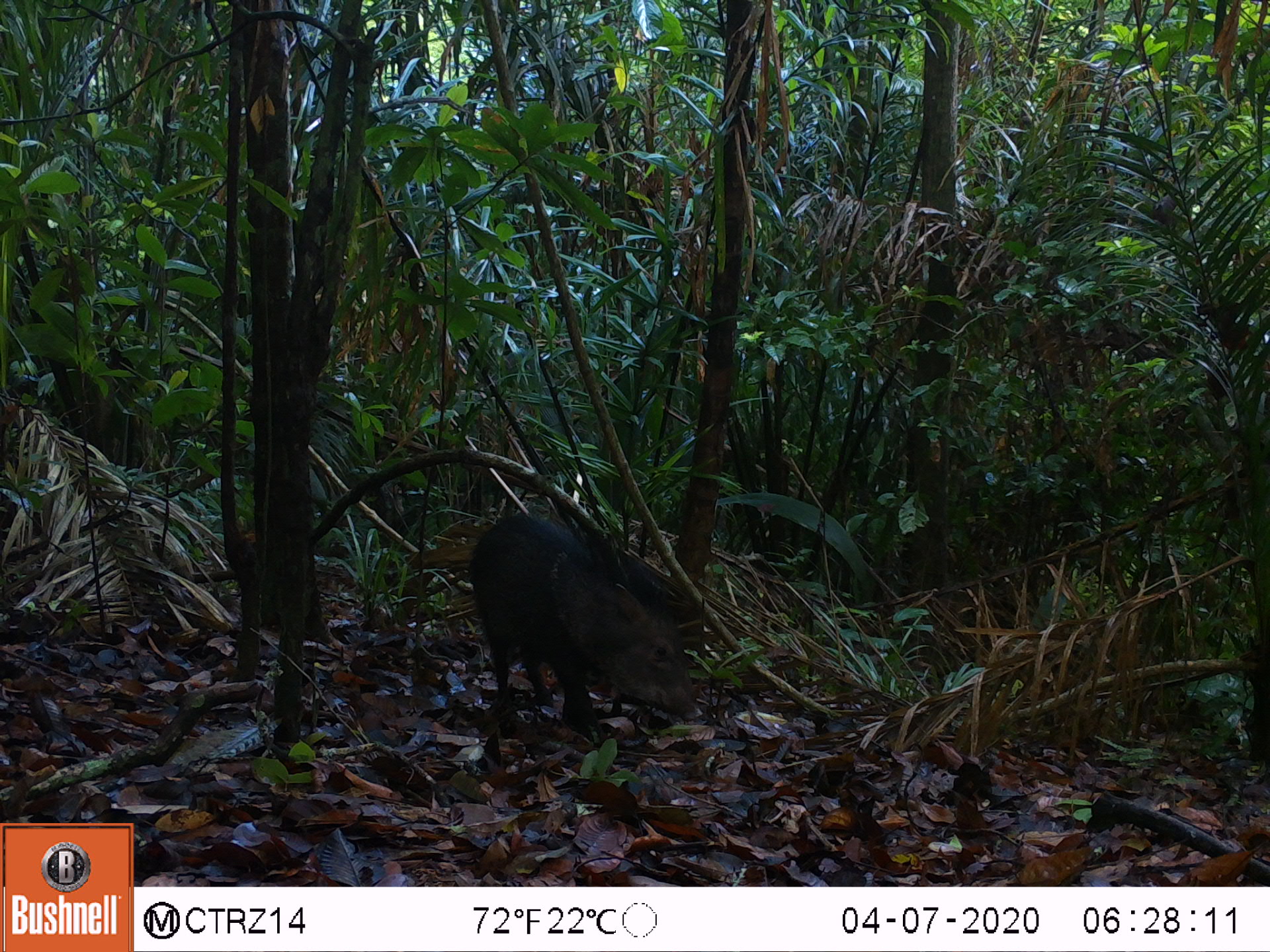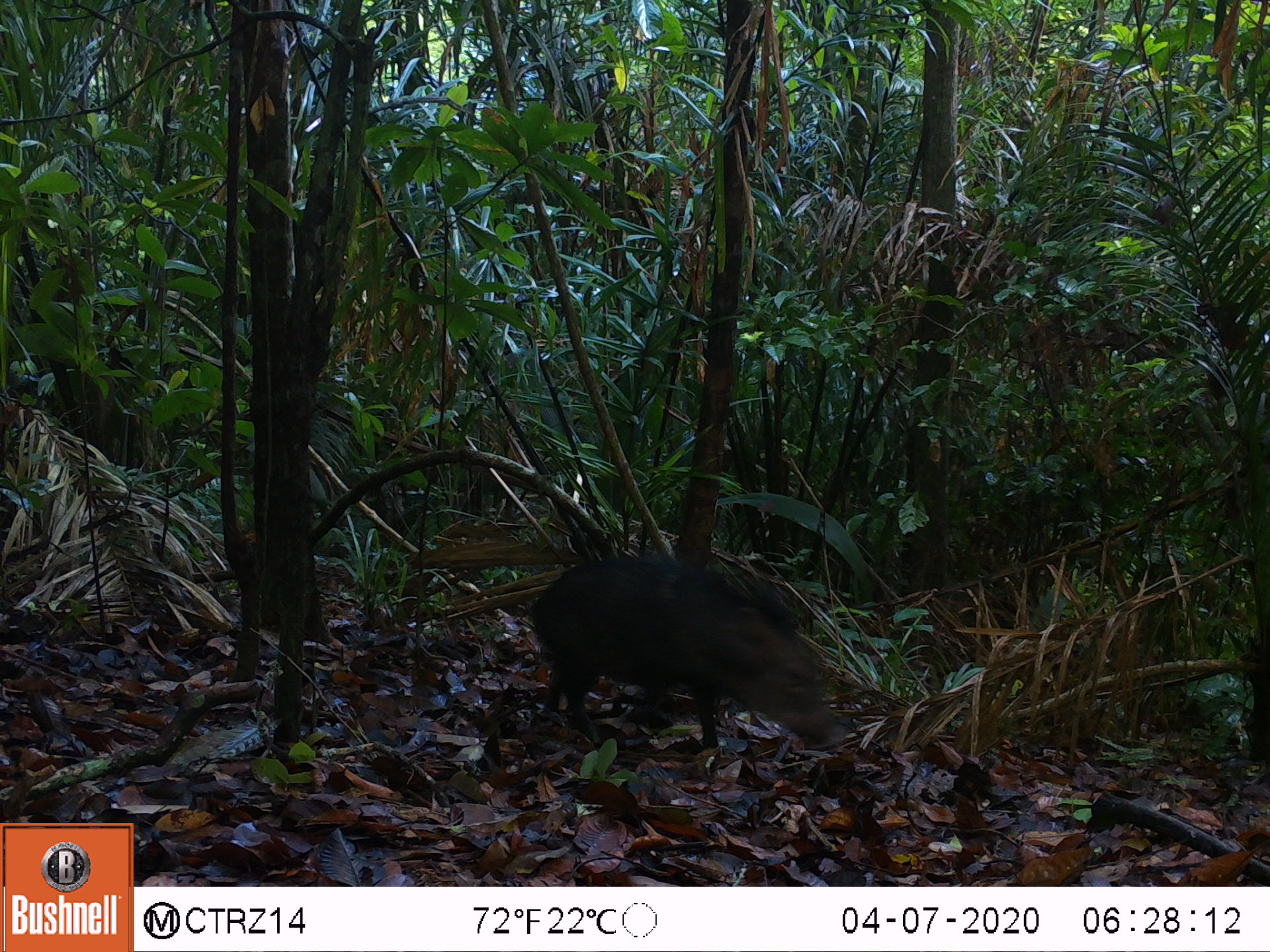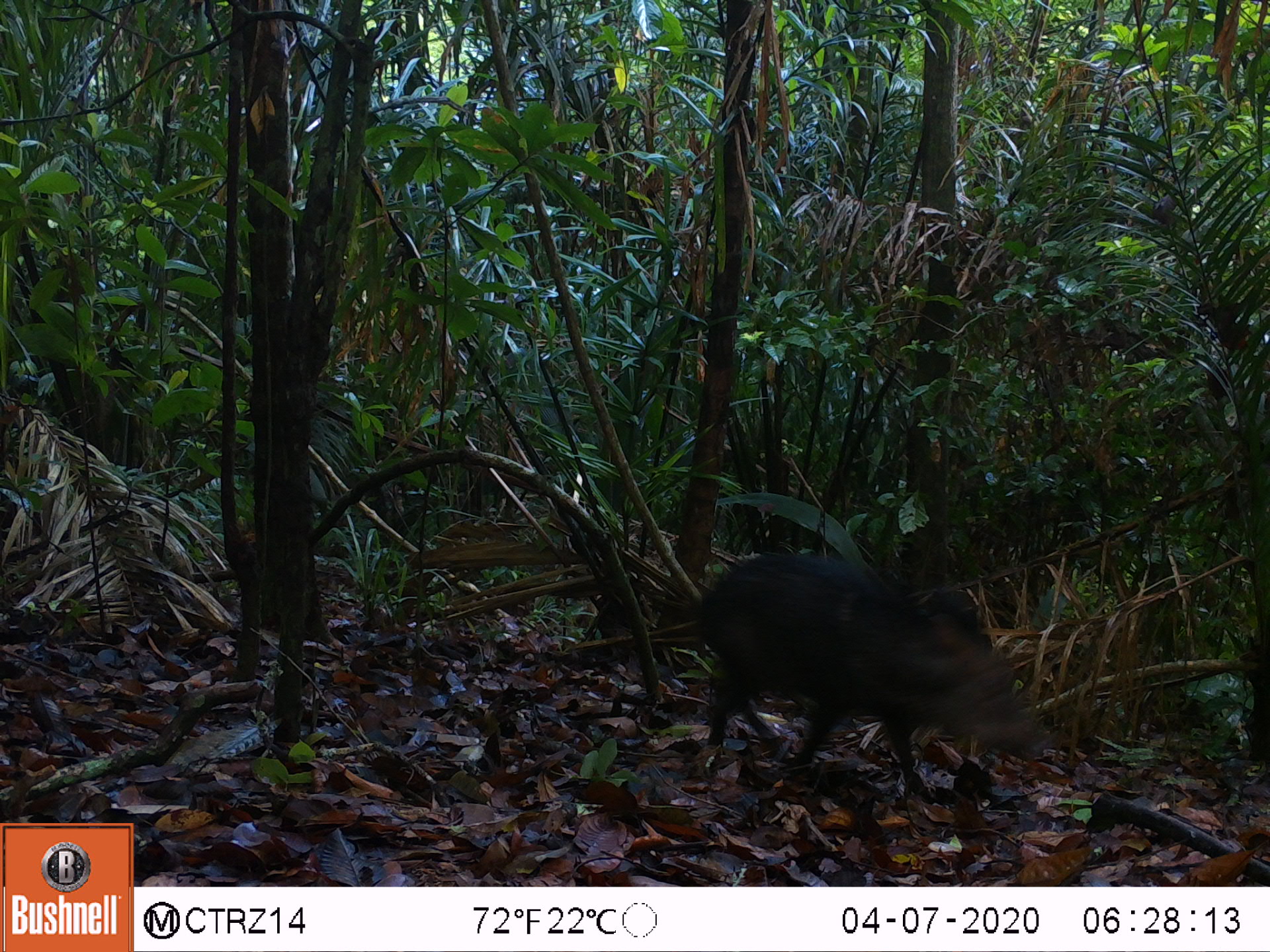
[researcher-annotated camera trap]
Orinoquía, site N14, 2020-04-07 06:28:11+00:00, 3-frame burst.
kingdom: Animalia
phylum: Chordata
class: Mammalia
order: Artiodactyla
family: Tayassuidae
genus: Pecari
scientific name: Pecari tajacu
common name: collared peccary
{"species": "collared peccary (Pecari tajacu)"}